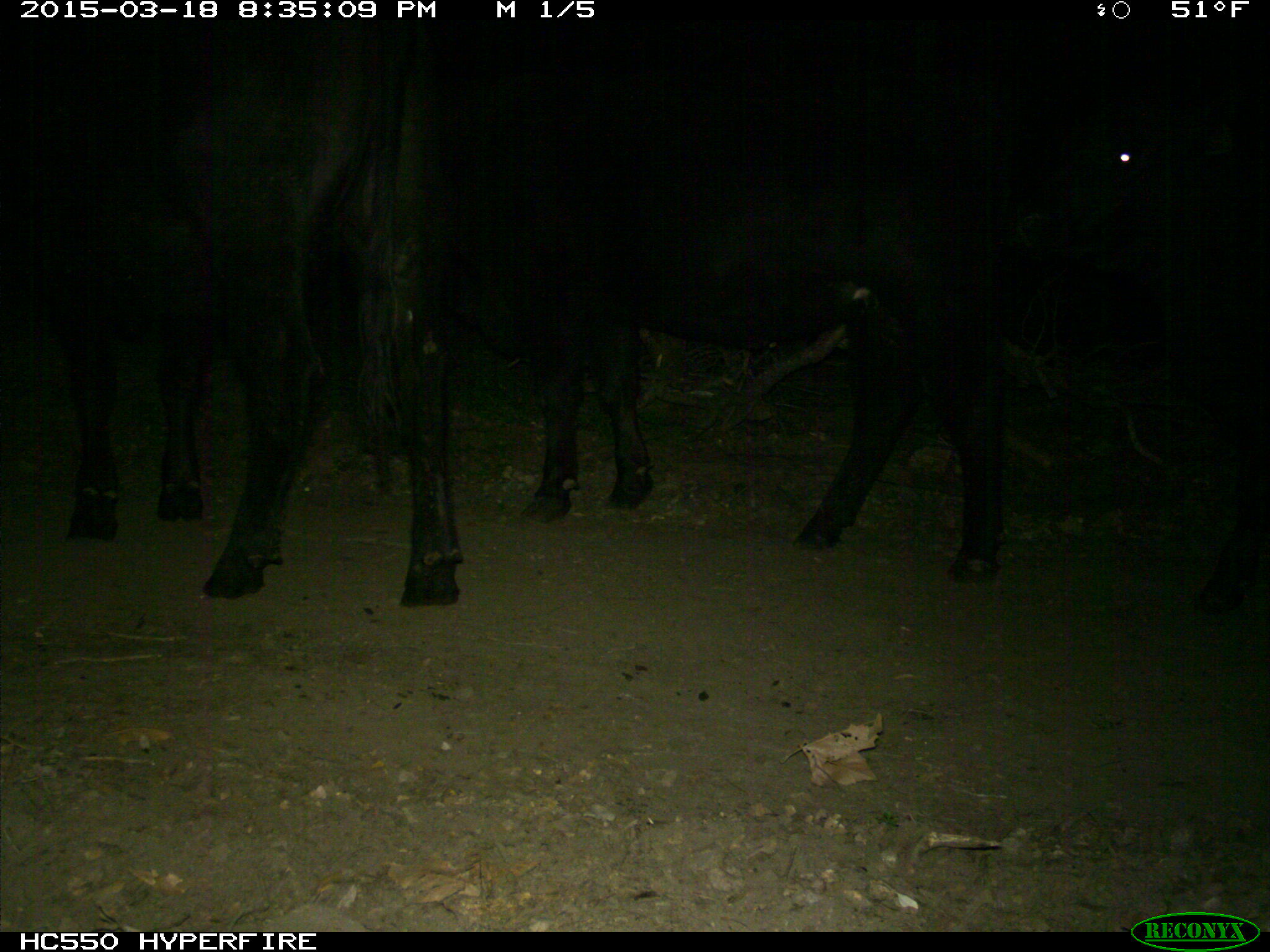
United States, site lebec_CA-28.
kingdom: Animalia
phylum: Chordata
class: Mammalia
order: Artiodactyla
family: Bovidae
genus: Bos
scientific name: Bos taurus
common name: domestic cow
Bos taurus (domestic cow).